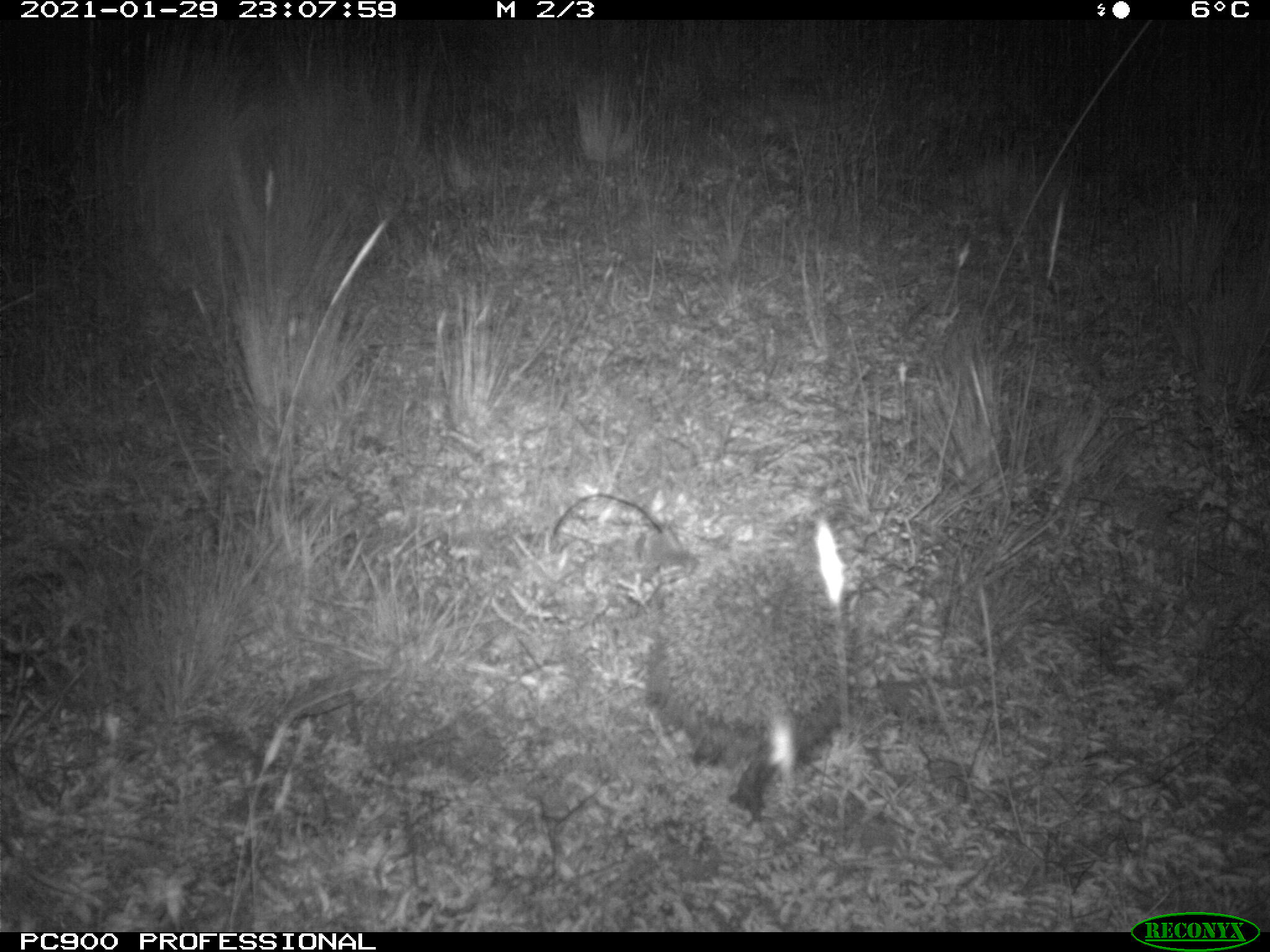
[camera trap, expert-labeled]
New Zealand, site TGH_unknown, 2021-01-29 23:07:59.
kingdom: Animalia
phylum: Chordata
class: Mammalia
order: Eulipotyphla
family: Erinaceidae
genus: Erinaceus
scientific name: Erinaceus europaeus europaeus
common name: european hedgehog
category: hedgehog